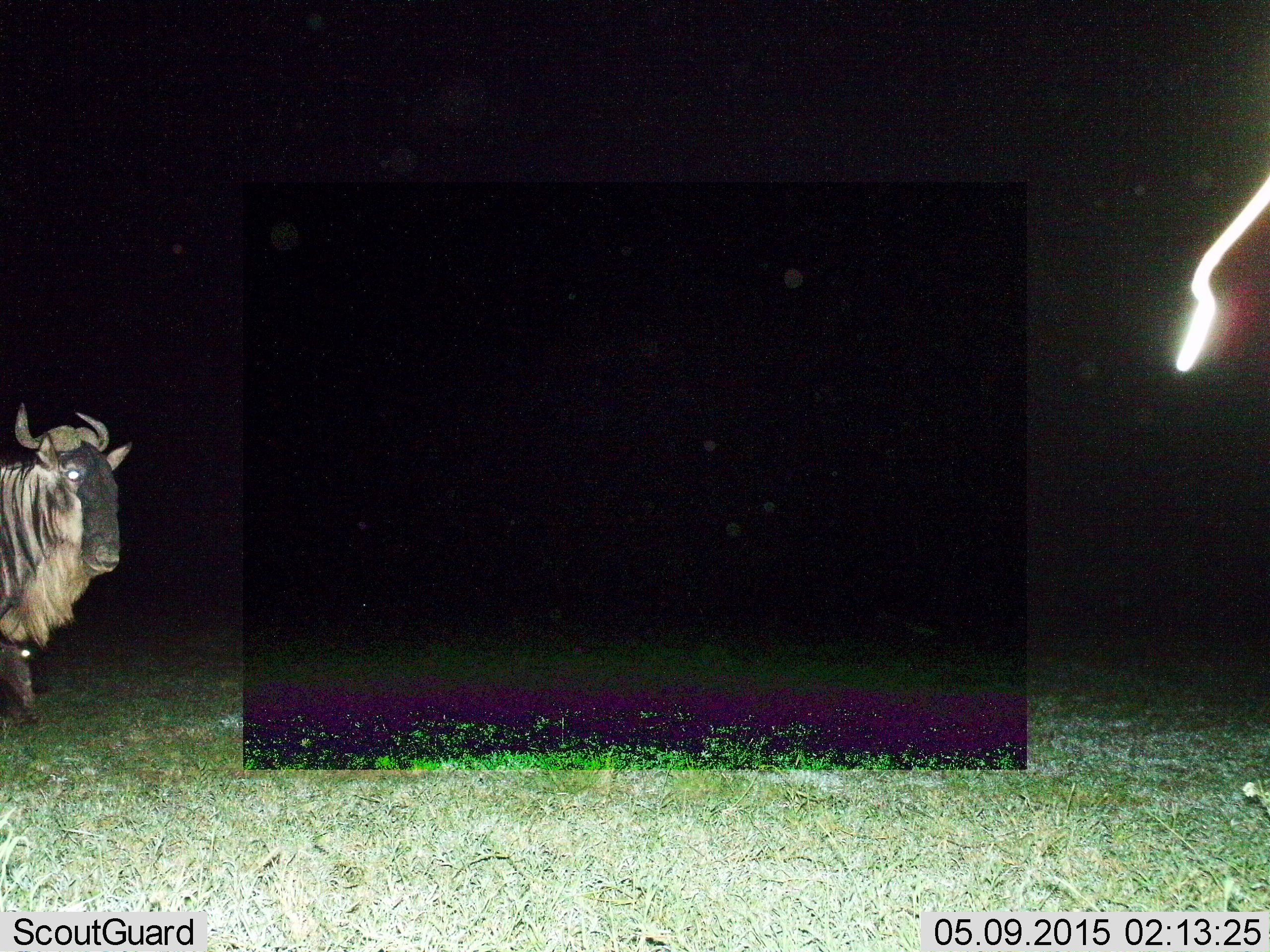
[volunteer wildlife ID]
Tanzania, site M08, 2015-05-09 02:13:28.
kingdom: Animalia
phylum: Chordata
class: Mammalia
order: Artiodactyla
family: Bovidae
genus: Connochaetes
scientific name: Connochaetes taurinus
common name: blue wildebeest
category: wildebeest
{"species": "wildebeest (blue wildebeest) (Connochaetes taurinus)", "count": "1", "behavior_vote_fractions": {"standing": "90%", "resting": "0%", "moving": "10%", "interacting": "0%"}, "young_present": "0%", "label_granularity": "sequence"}